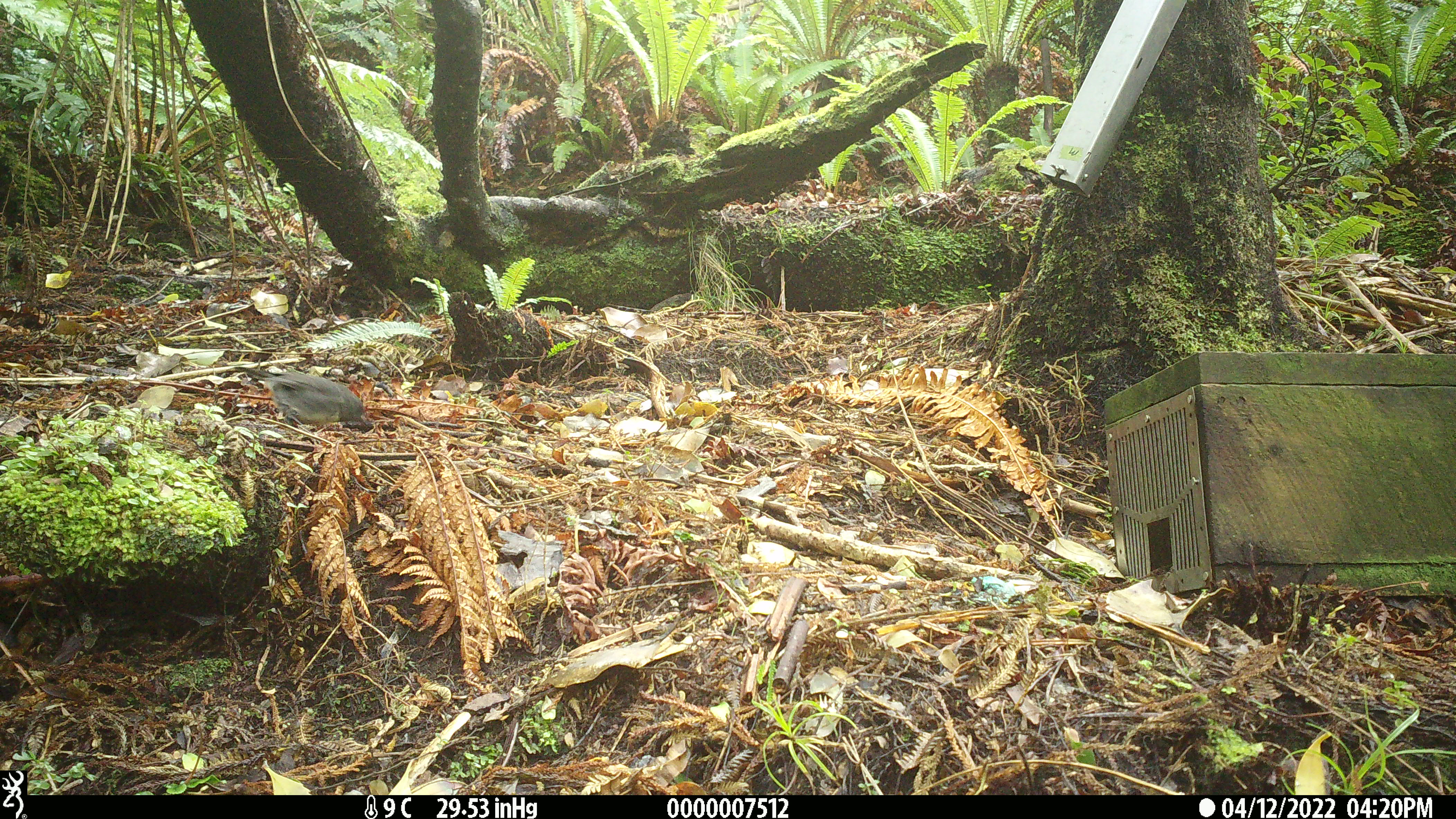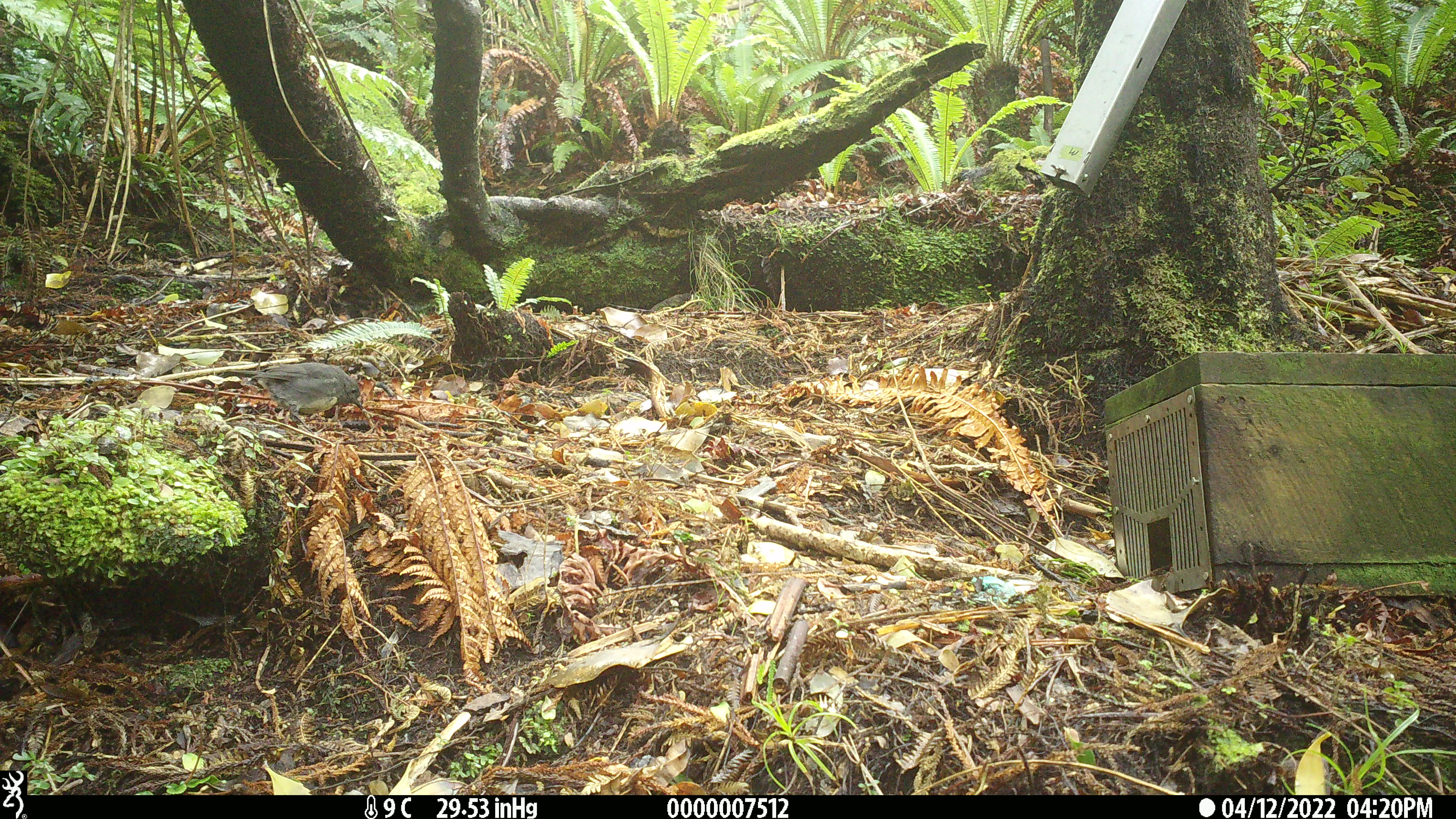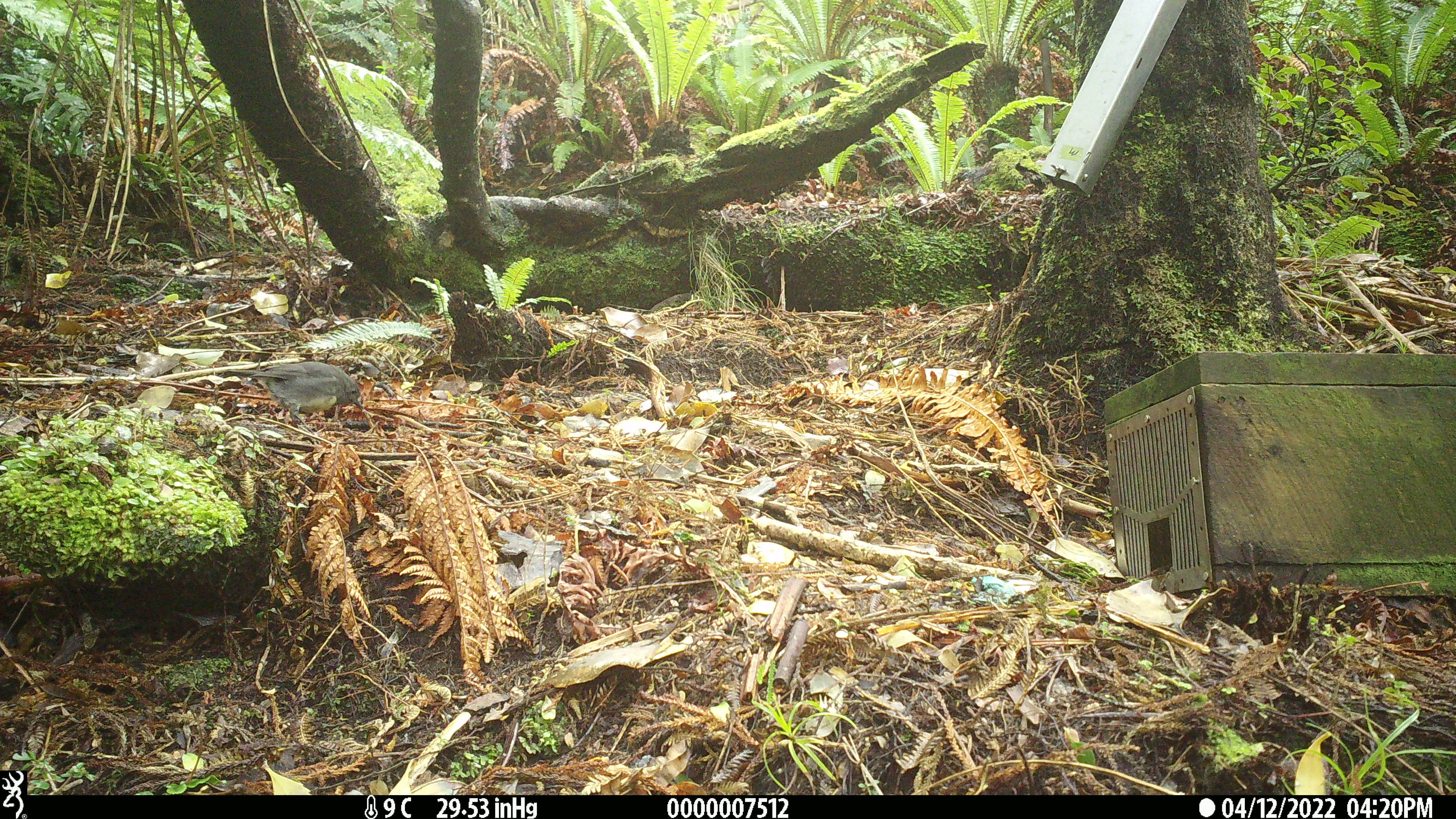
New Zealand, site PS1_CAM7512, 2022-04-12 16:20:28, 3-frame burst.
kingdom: Animalia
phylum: Chordata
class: Aves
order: Passeriformes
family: Petroicidae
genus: Petroica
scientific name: Petroica australis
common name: new zealand robin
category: robin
Robin (new zealand robin) (Petroica australis).